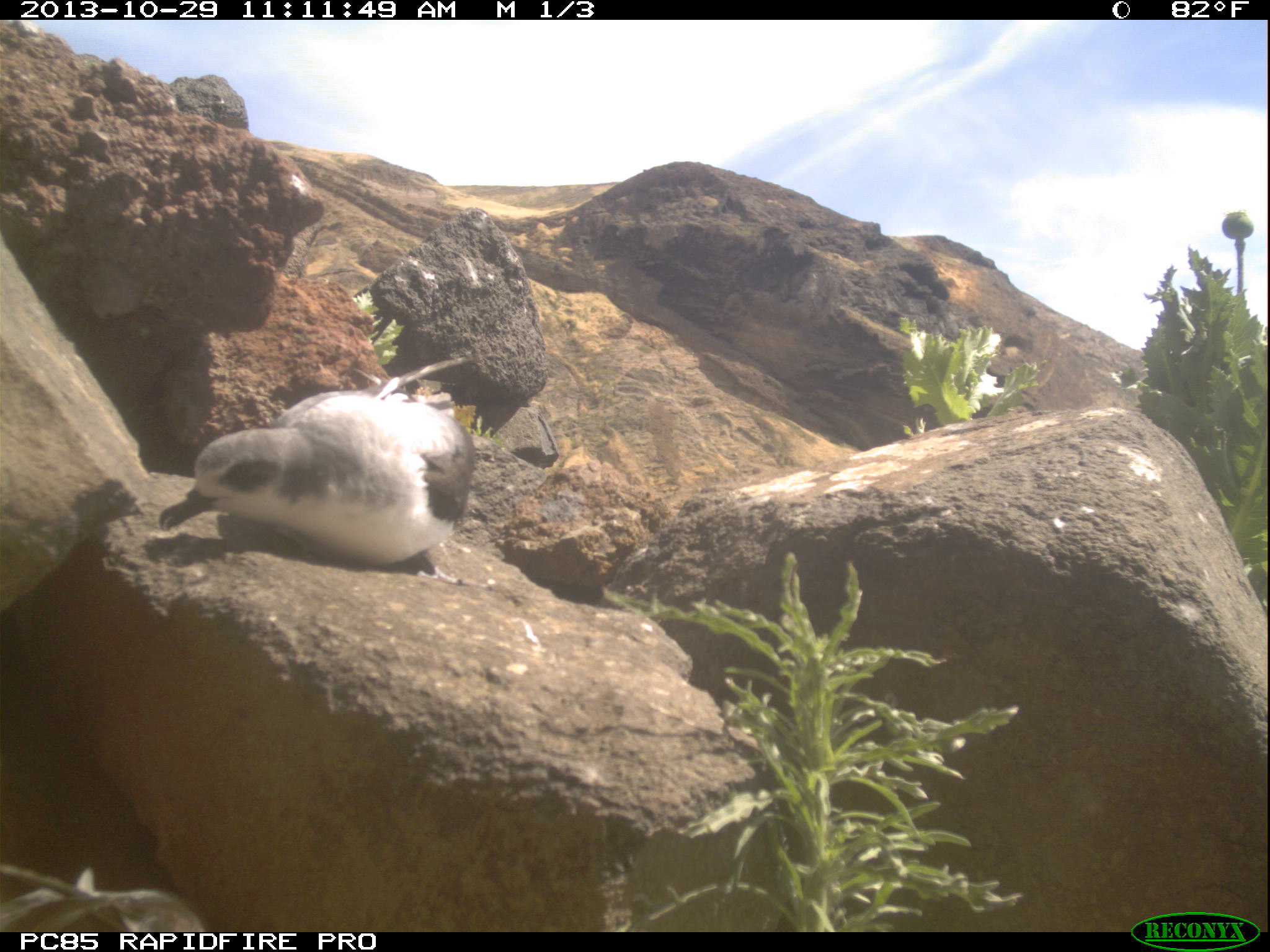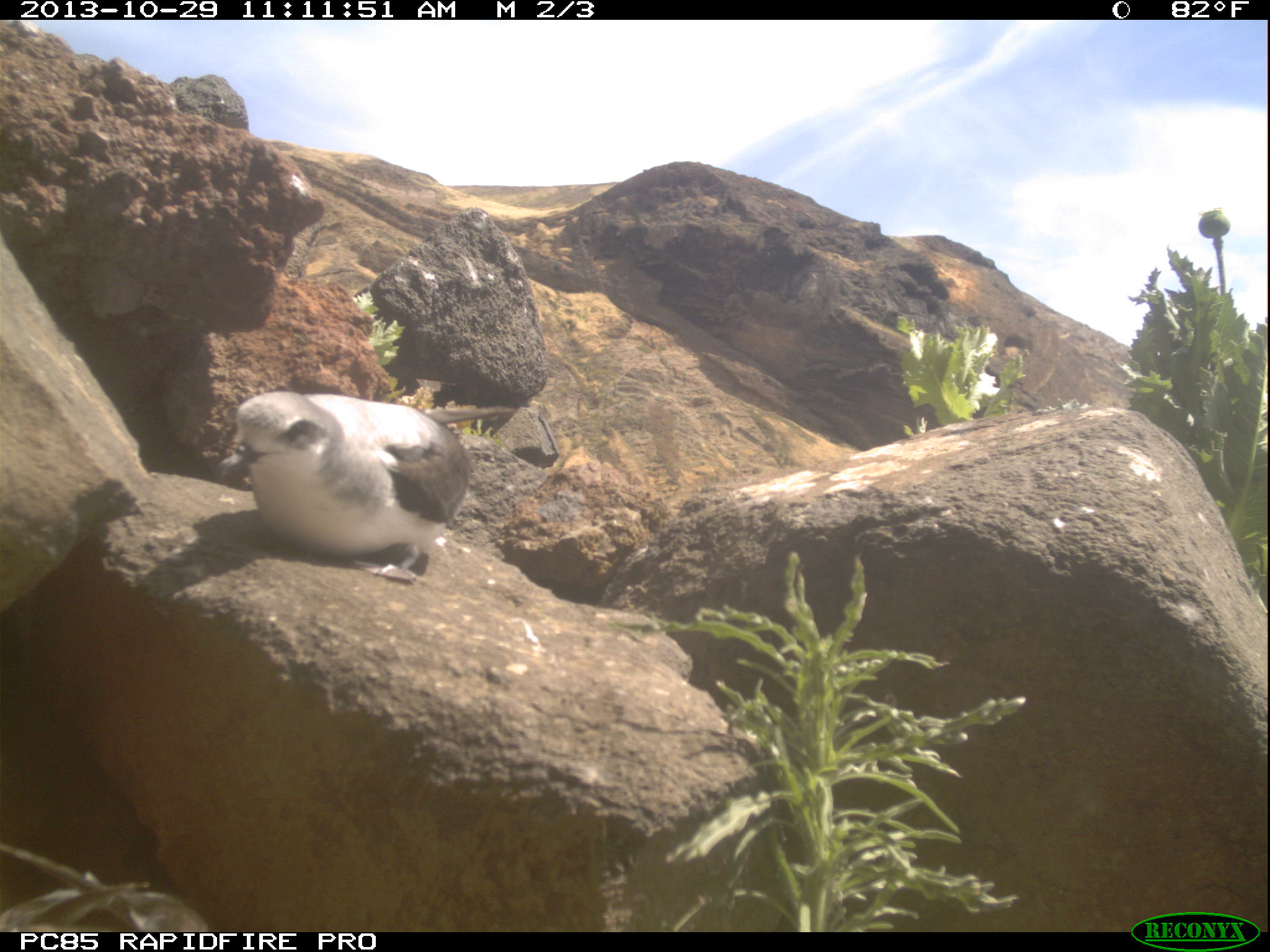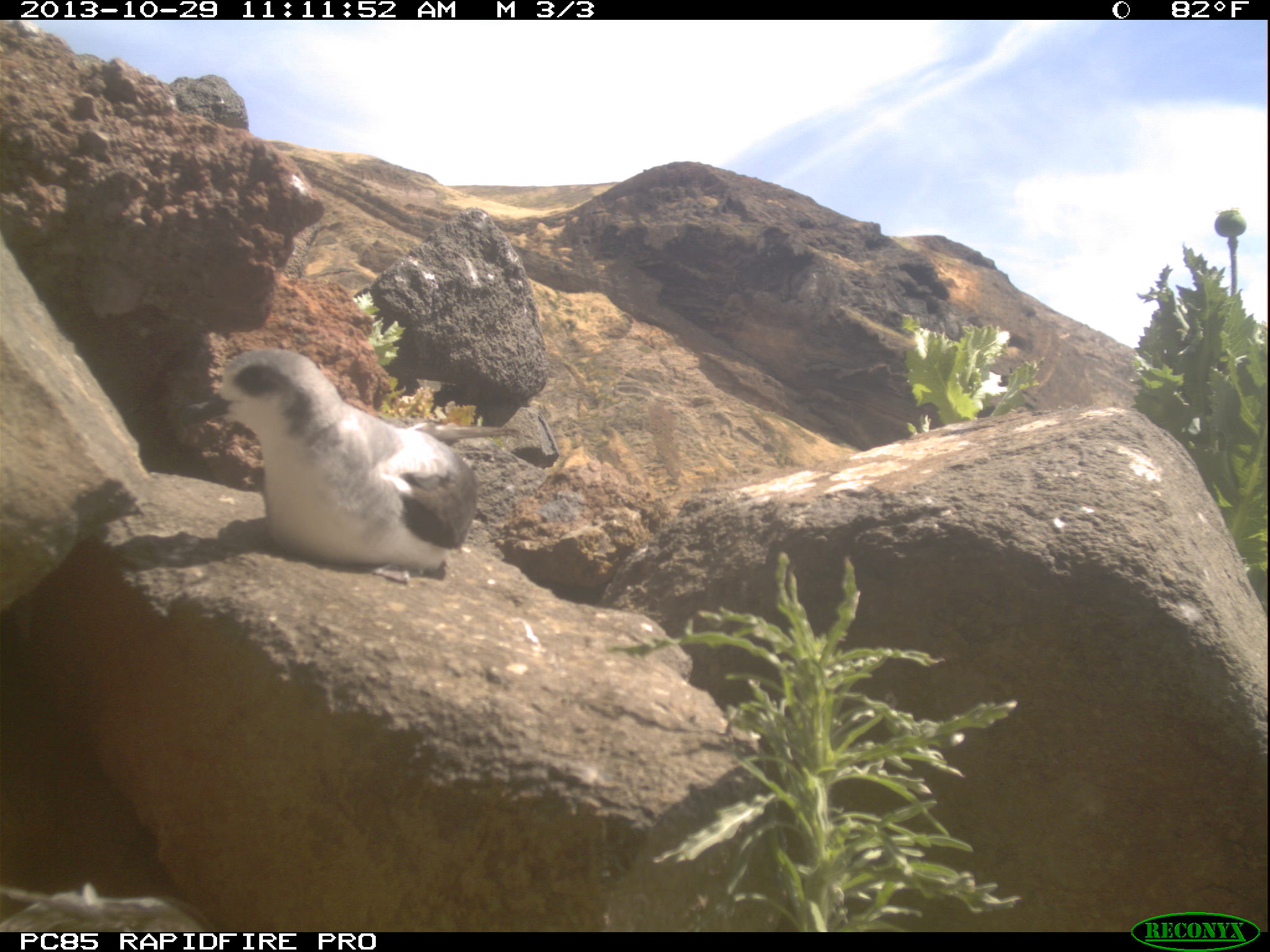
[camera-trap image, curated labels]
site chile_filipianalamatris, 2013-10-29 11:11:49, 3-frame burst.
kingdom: Animalia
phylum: Chordata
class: Aves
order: Procellariiformes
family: Procellariidae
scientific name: Procellariidae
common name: petrel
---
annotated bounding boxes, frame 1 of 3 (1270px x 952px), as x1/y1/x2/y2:
petrel: 156/387/476/577; 0/855/204/932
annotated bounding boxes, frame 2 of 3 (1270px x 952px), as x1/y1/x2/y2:
petrel: 216/386/473/586; 0/842/203/928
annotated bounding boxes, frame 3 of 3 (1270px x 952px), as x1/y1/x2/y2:
petrel: 211/350/527/582; 0/879/211/928